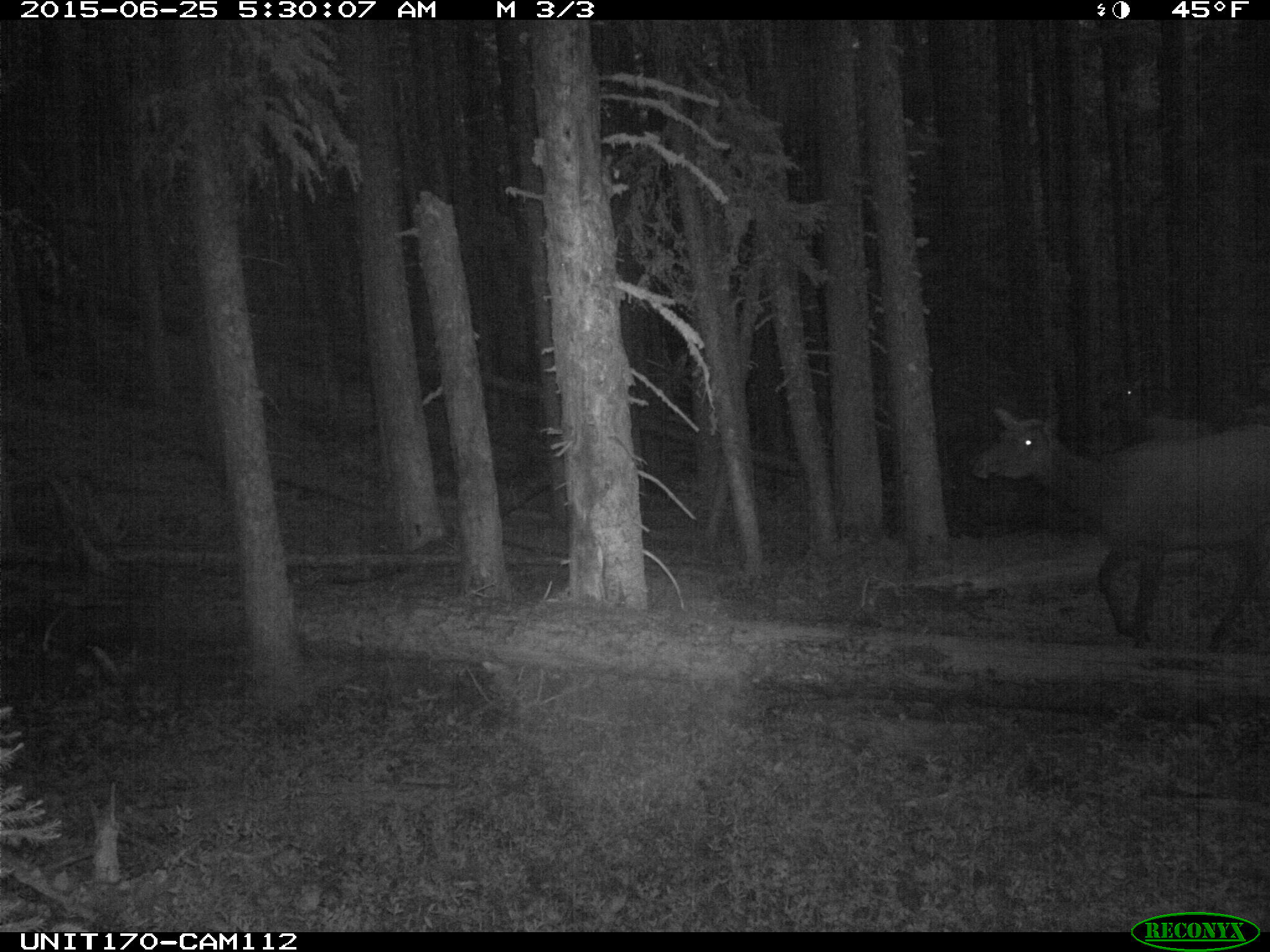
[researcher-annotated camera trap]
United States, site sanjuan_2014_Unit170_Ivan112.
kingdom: Animalia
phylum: Chordata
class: Mammalia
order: Artiodactyla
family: Cervidae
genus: Cervus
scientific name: Cervus elaphus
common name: red deer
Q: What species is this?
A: Cervus elaphus (red deer).